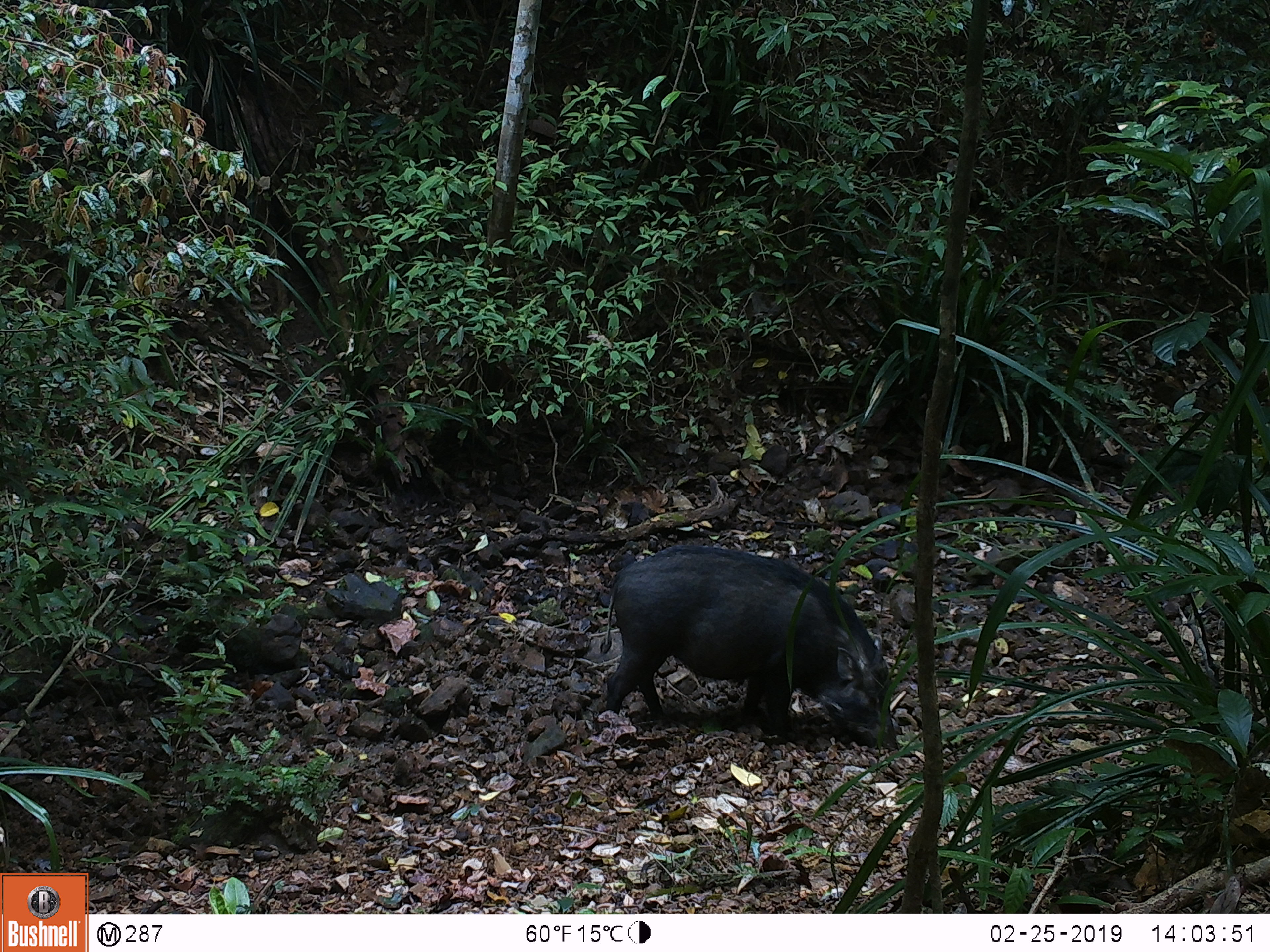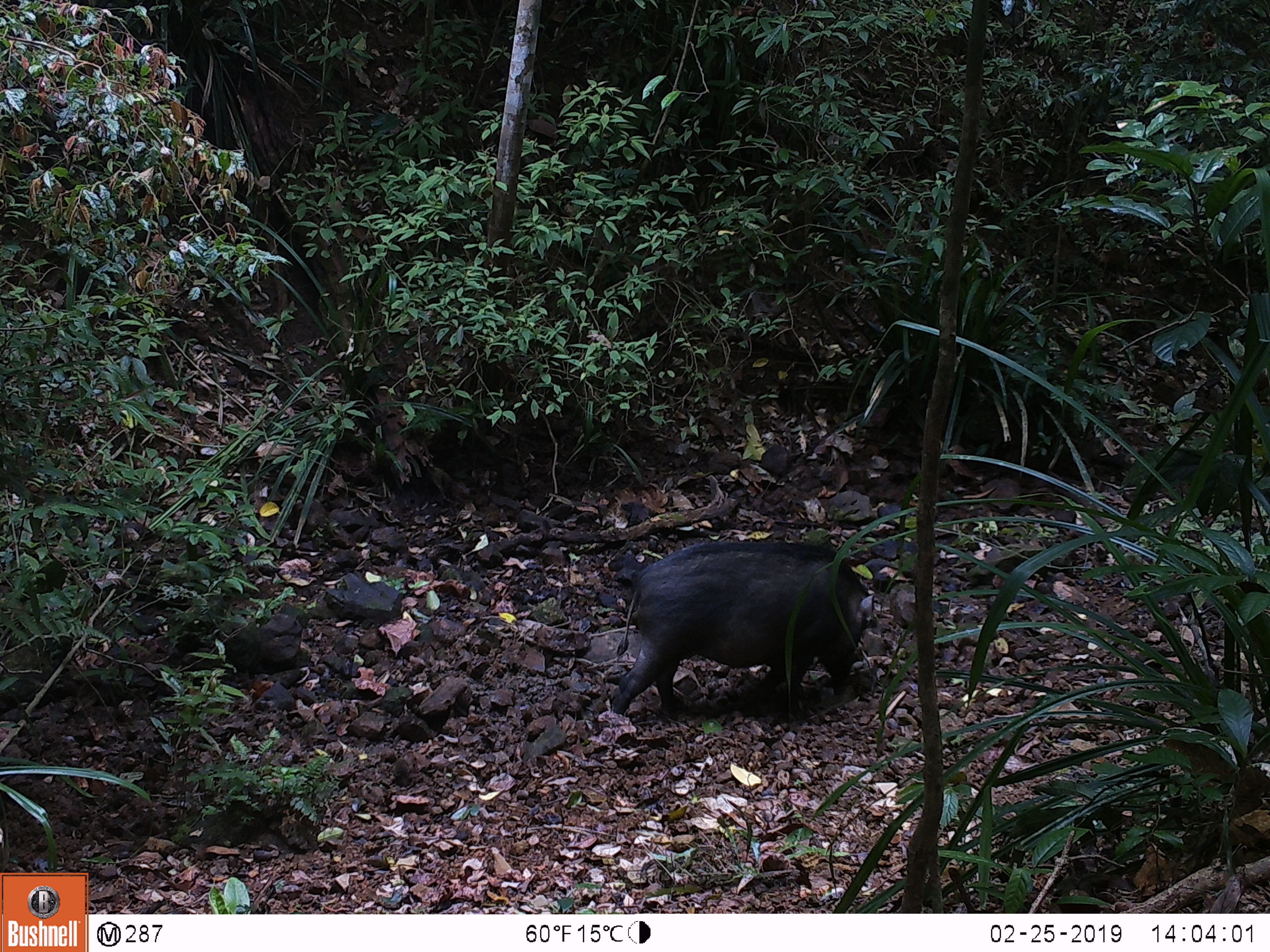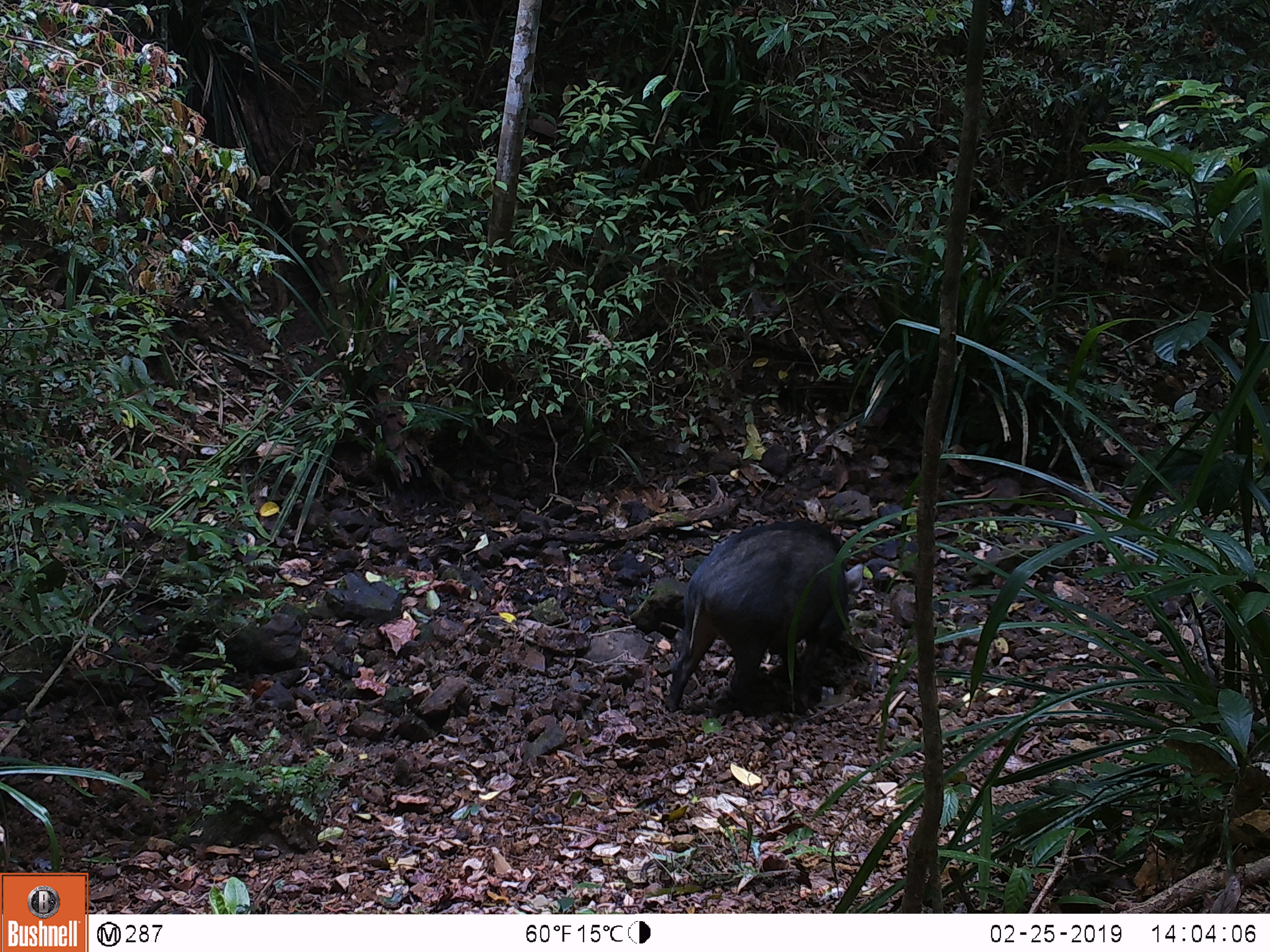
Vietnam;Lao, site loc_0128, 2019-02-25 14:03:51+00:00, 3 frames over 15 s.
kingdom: Animalia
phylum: Chordata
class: Mammalia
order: Artiodactyla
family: Suidae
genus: Sus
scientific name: Sus scrofa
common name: eurasian wild pig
Eurasian wild pig (Sus scrofa). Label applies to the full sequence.